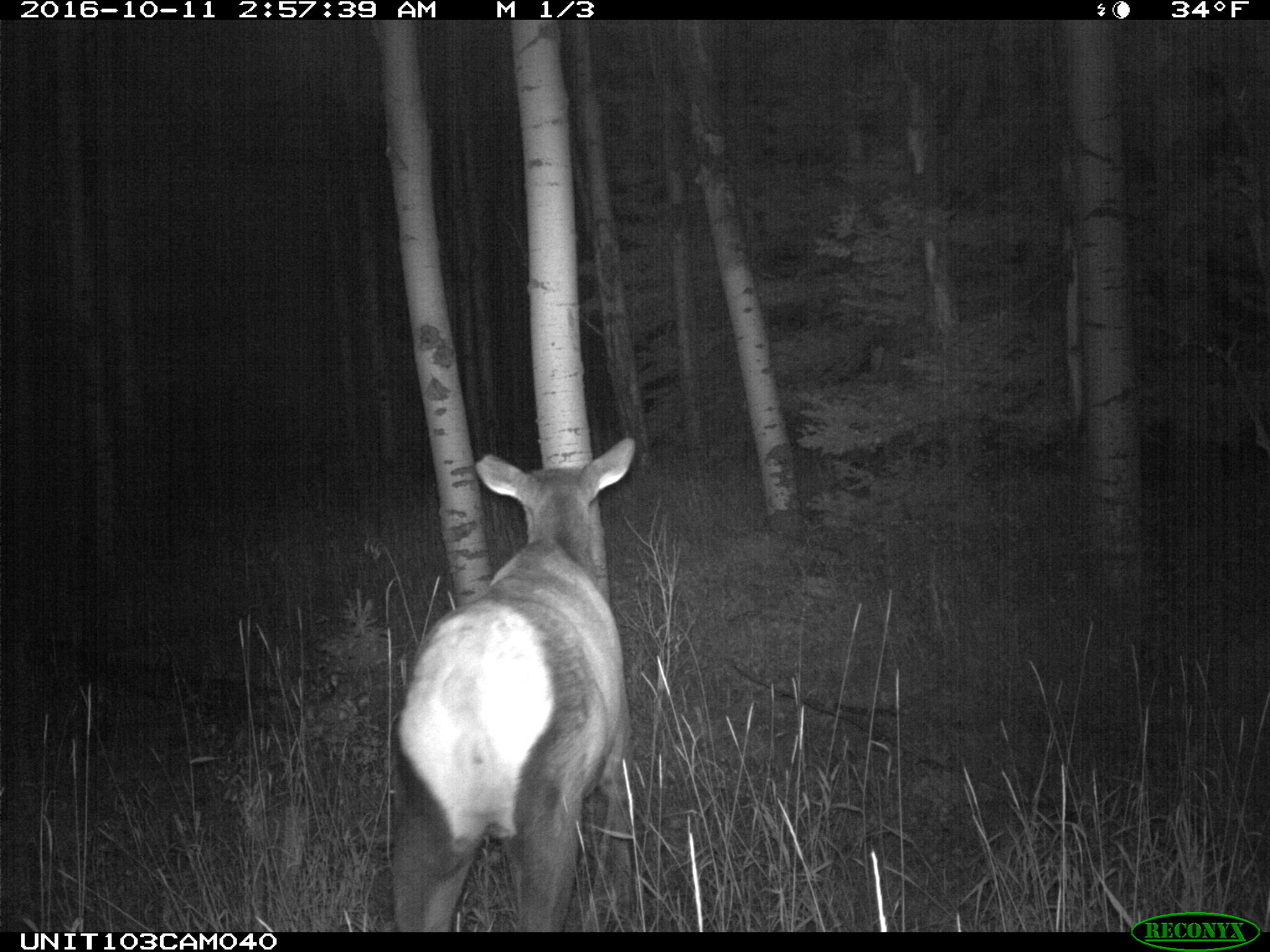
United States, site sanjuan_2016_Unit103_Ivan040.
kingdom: Animalia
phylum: Chordata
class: Mammalia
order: Artiodactyla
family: Cervidae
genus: Cervus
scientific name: Cervus elaphus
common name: red deer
Cervus elaphus (red deer).